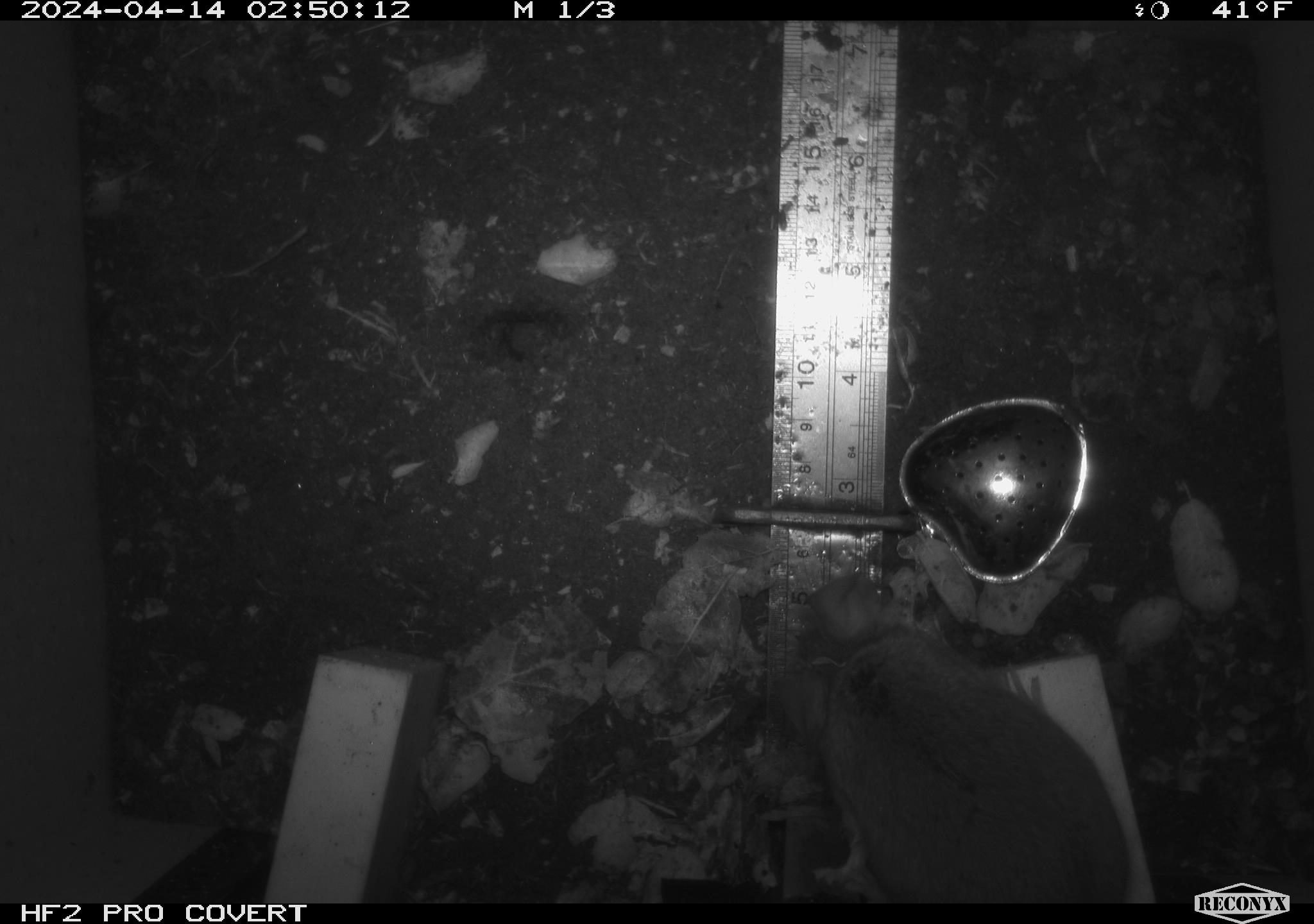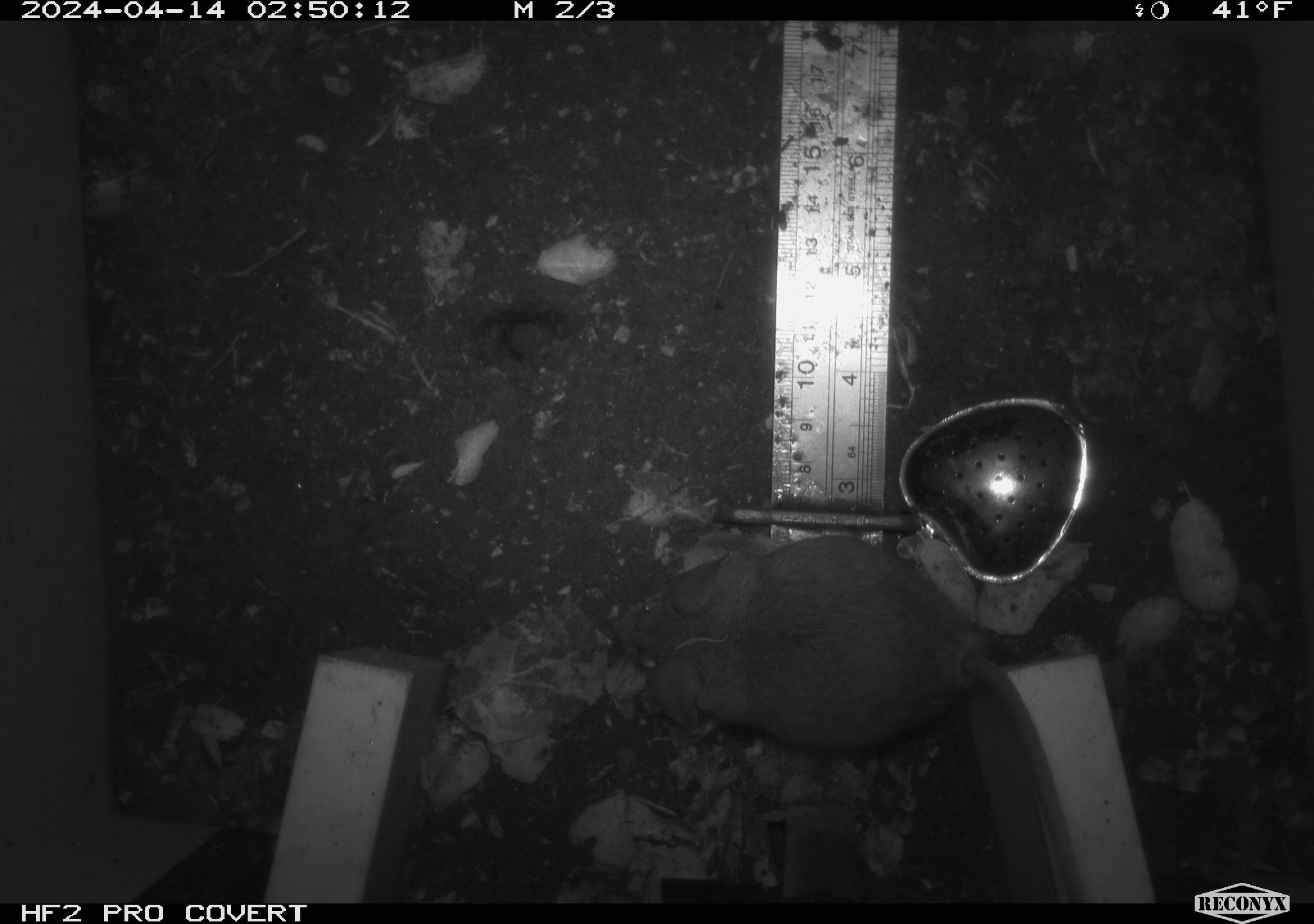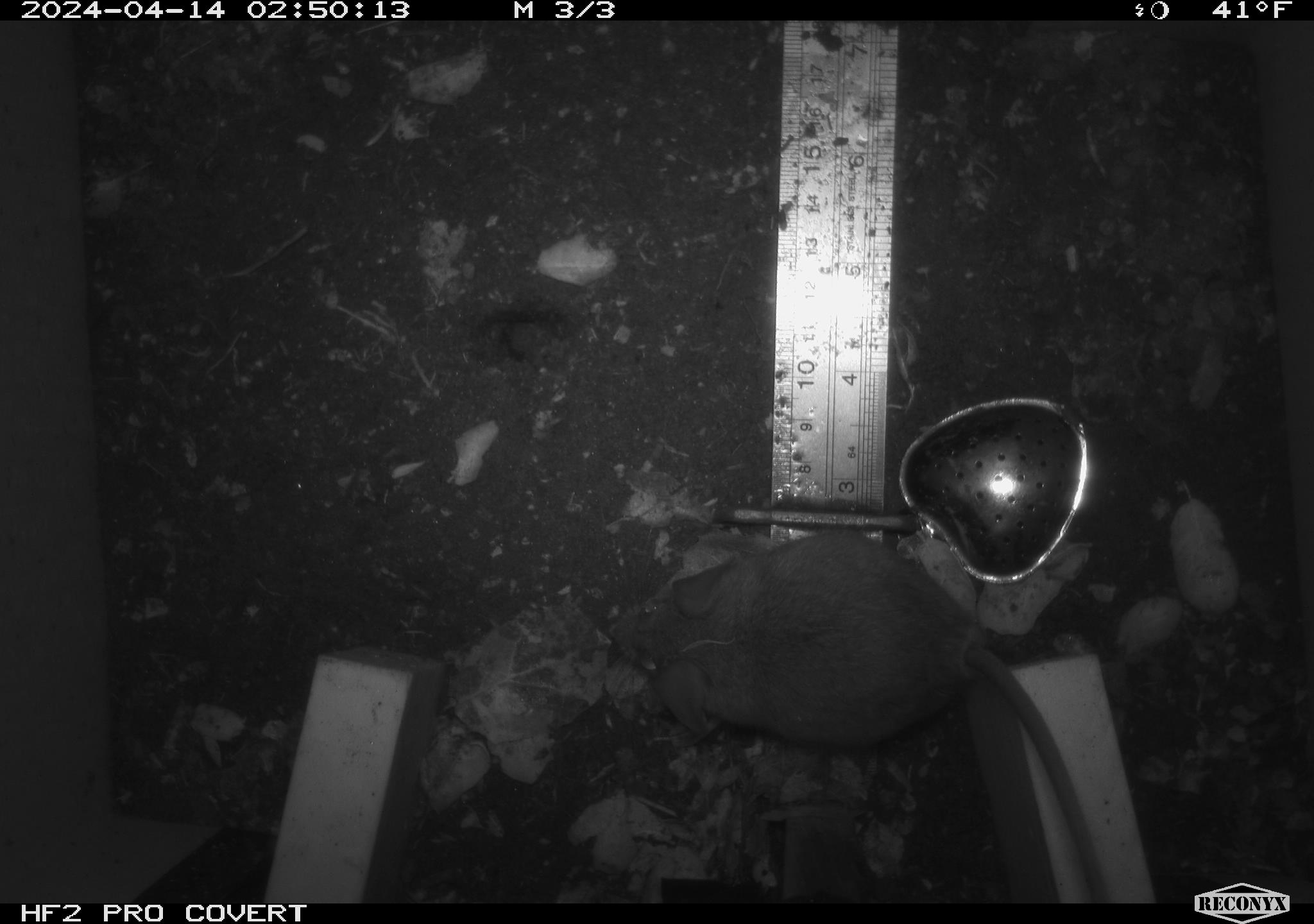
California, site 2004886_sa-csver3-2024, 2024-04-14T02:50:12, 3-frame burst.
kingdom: Animalia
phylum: Chordata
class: Mammalia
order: Rodentia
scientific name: Rodentia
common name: rodent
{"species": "rodent (Rodentia)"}